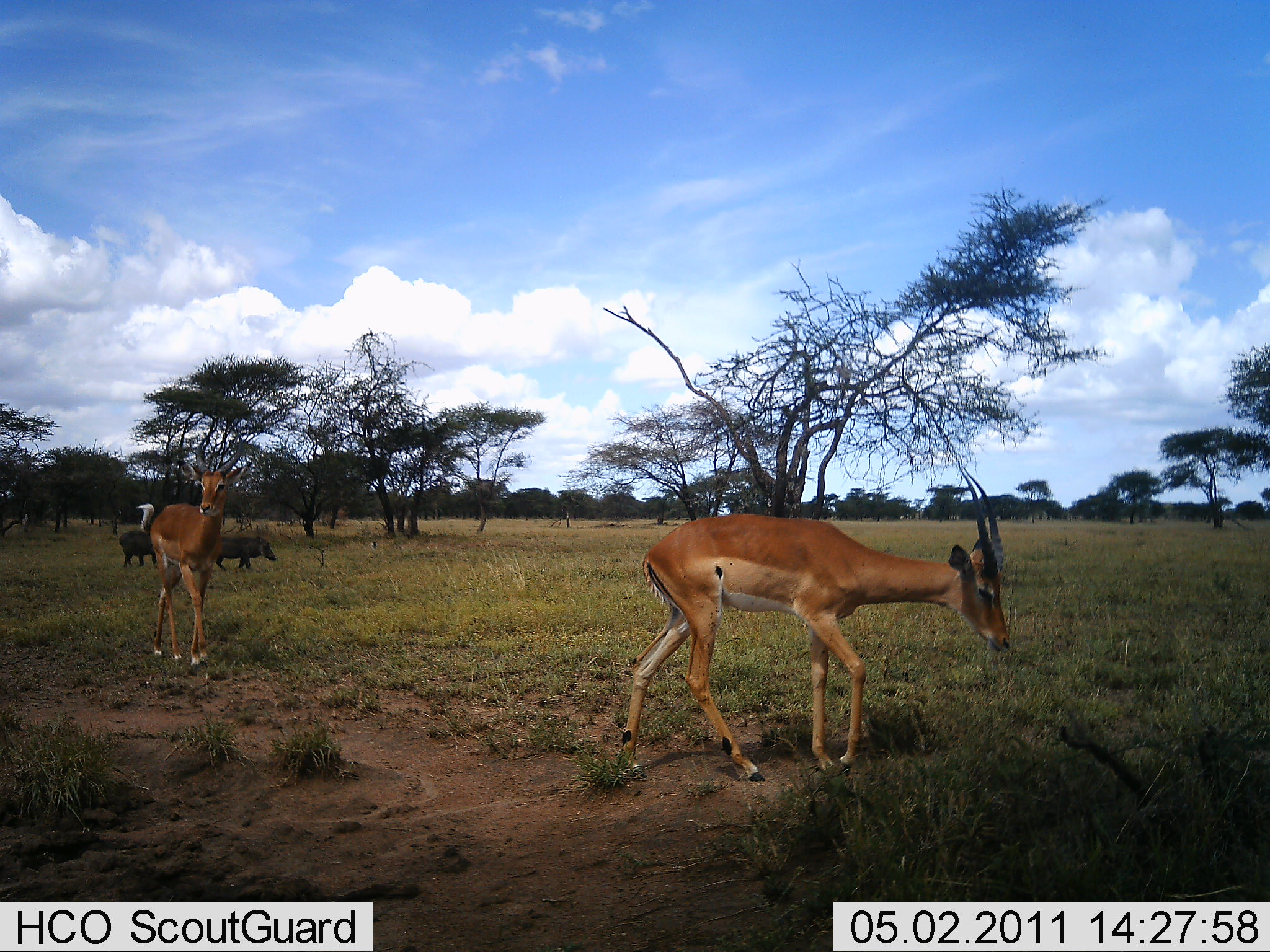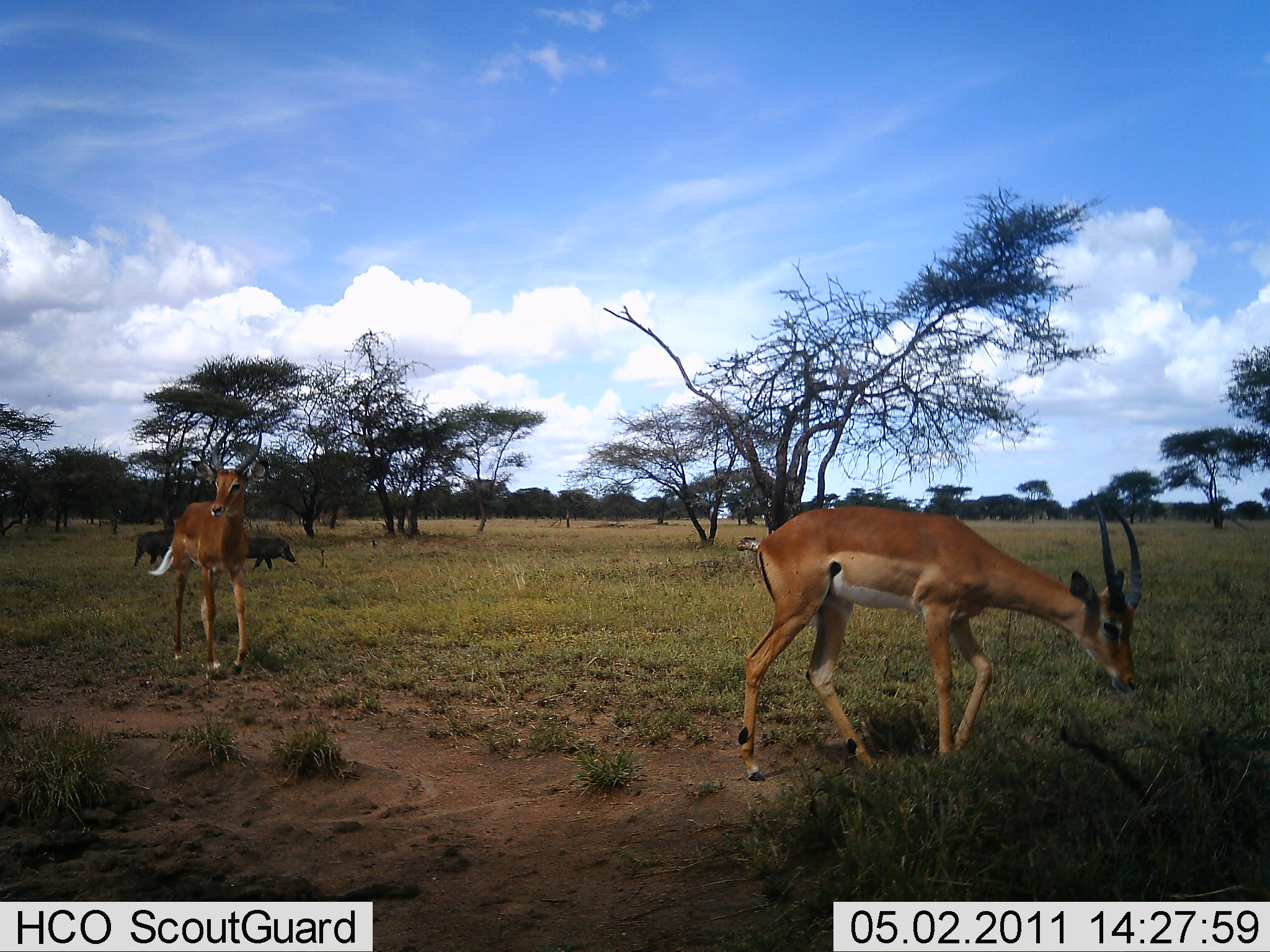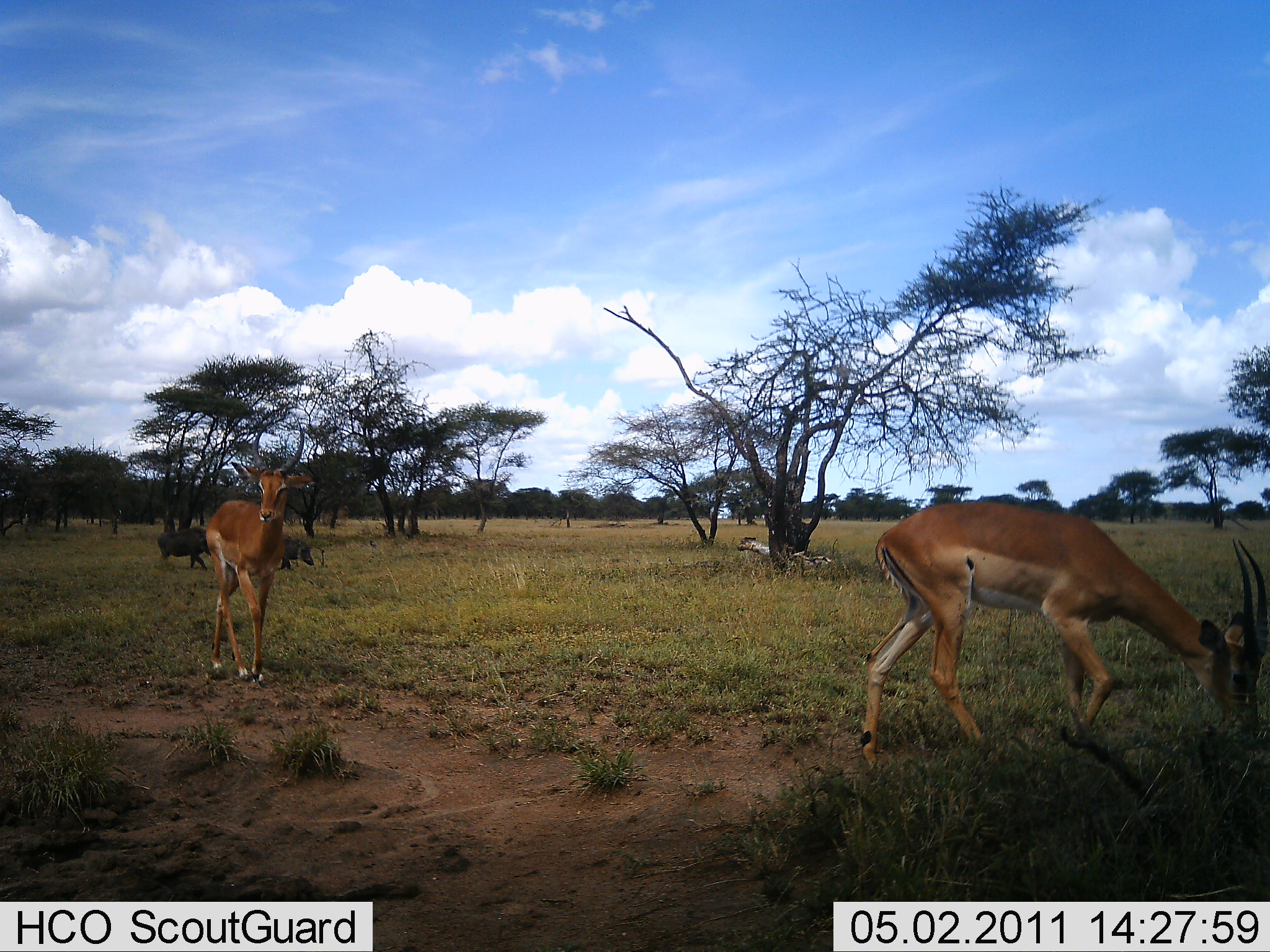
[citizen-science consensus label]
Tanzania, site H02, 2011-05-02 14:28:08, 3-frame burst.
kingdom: Animalia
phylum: Chordata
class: Mammalia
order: Artiodactyla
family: Bovidae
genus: Nanger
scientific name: Nanger granti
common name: grant's gazelle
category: gazellegrants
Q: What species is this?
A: Gazellegrants (grant's gazelle) (Nanger granti).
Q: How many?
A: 2.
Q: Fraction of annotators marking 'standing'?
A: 31%.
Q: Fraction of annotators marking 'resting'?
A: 8%.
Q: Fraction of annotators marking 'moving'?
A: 62%.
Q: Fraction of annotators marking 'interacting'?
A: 0%.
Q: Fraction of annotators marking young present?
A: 0%.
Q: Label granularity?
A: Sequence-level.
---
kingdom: Animalia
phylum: Chordata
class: Mammalia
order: Artiodactyla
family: Suidae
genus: Phacochoerus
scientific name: Phacochoerus africanus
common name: warthog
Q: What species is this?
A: Warthog (Phacochoerus africanus).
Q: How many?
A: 2.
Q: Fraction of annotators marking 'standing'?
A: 12%.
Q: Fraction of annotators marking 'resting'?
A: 0%.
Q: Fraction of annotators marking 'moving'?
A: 94%.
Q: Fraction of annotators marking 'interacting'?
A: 0%.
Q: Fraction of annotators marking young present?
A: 0%.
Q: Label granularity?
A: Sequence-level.